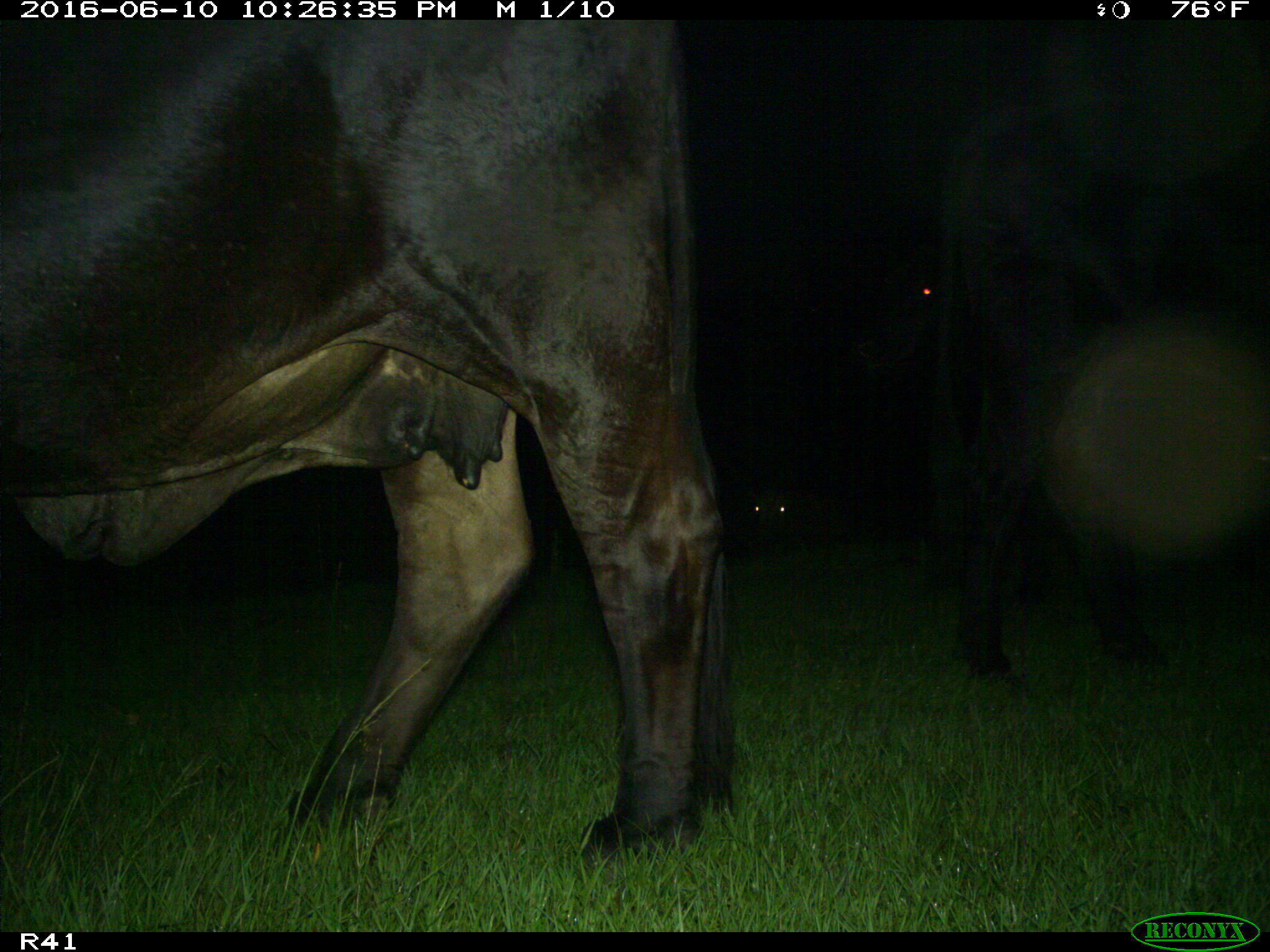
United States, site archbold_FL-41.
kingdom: Animalia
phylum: Chordata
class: Mammalia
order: Artiodactyla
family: Bovidae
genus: Bos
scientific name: Bos taurus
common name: domestic cow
Bos taurus (domestic cow).